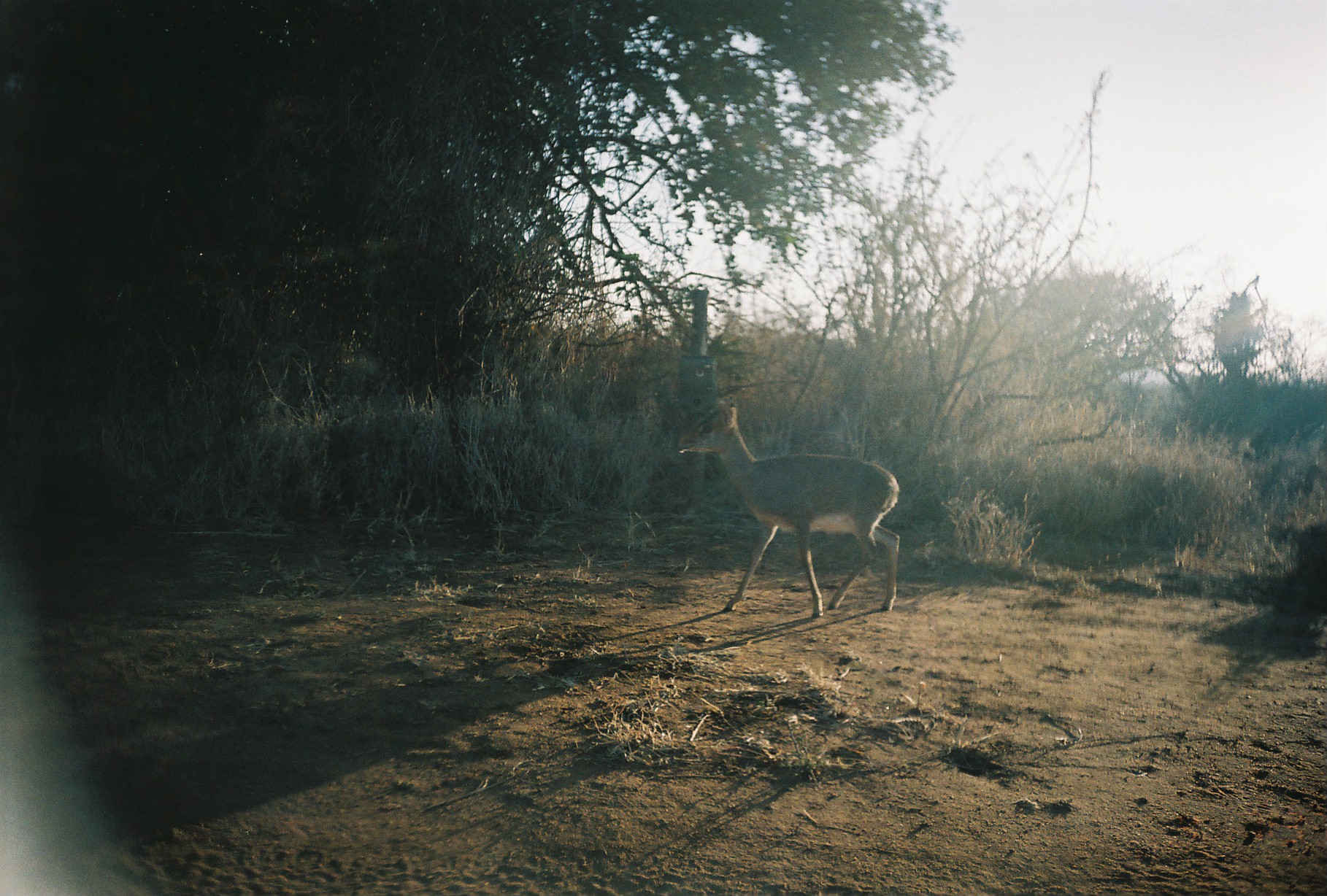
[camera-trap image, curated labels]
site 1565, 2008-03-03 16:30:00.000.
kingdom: Animalia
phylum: Chordata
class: Mammalia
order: Artiodactyla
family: Bovidae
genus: Madoqua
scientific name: Madoqua guentheri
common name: günther's dik-dik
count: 1